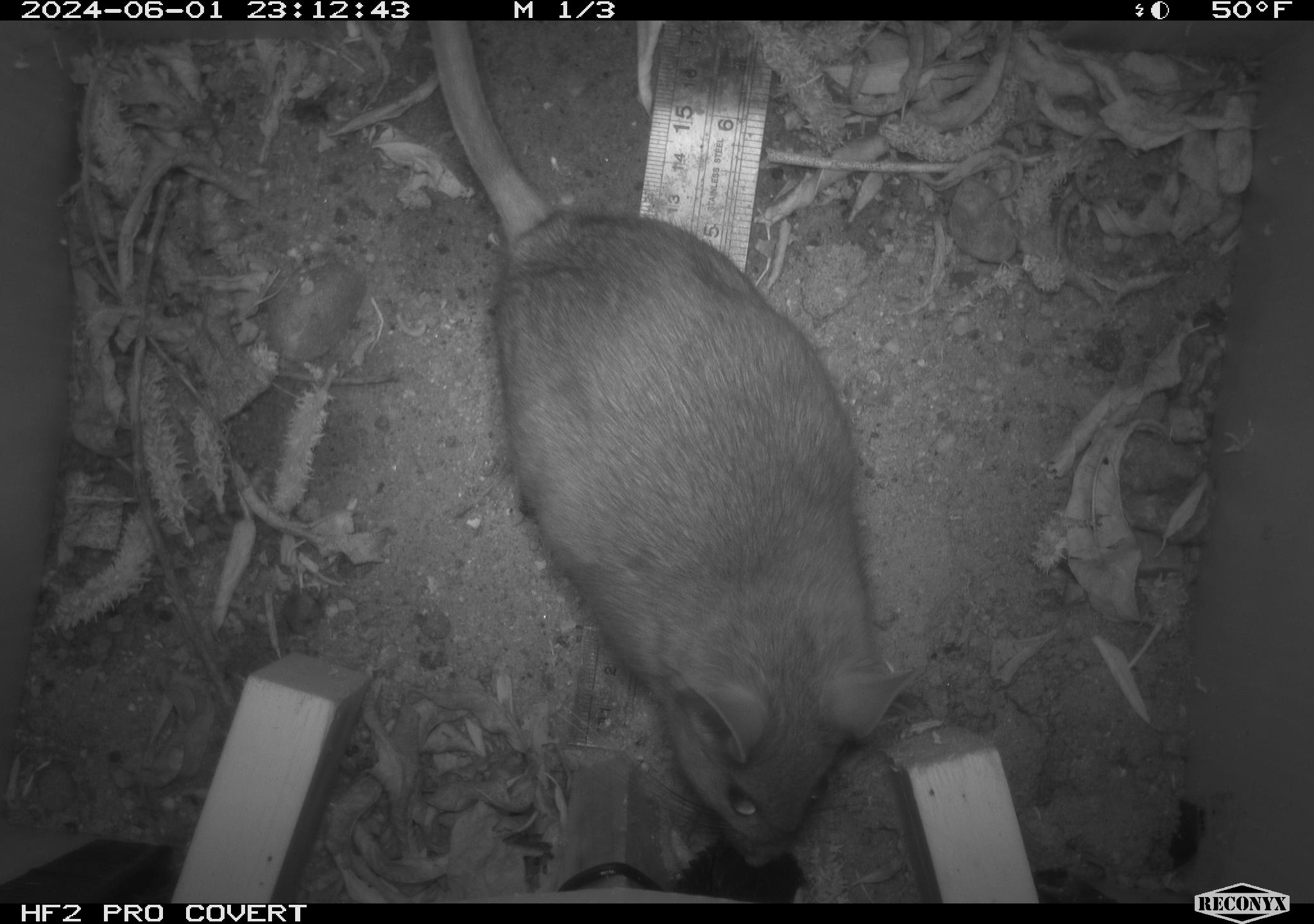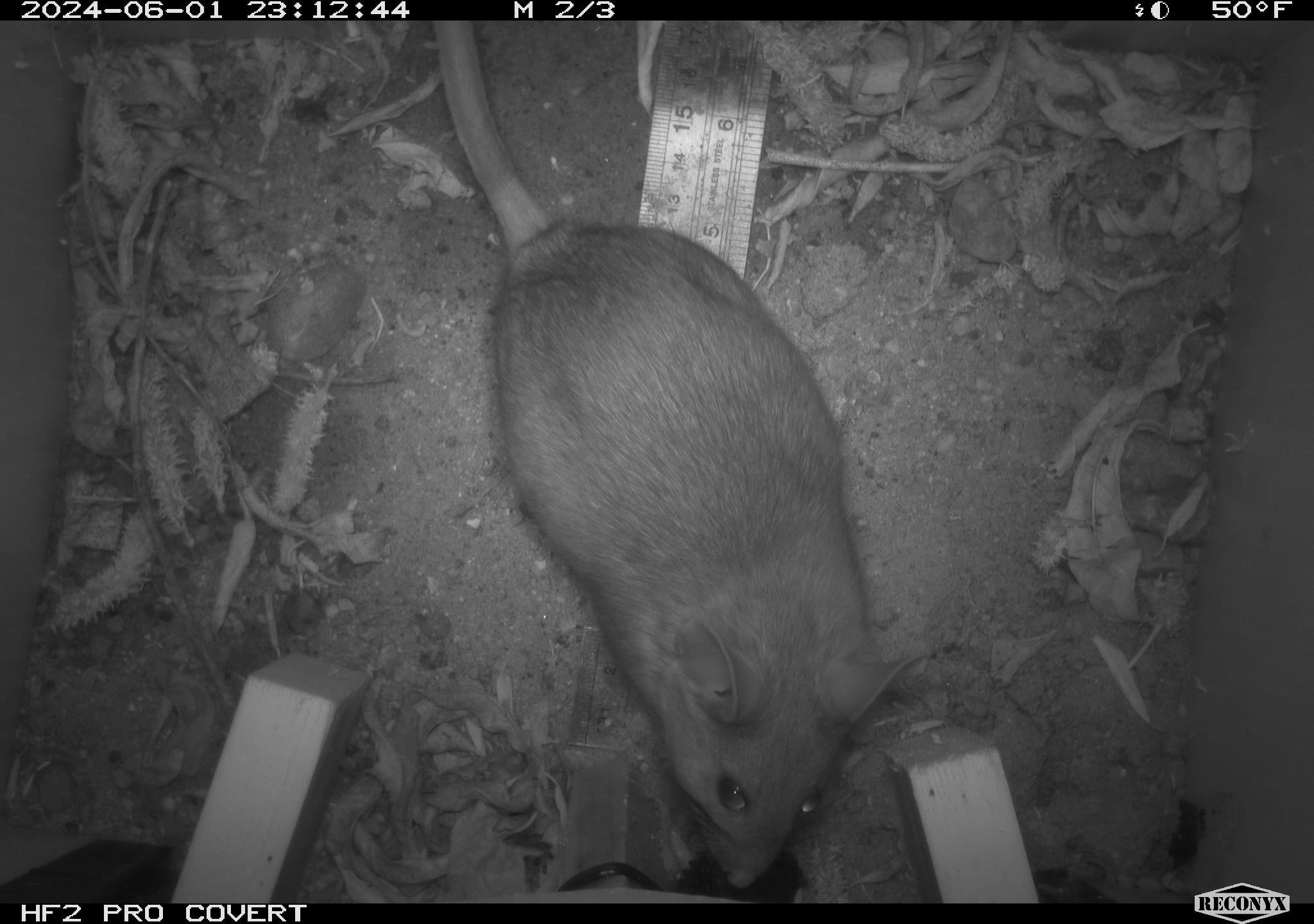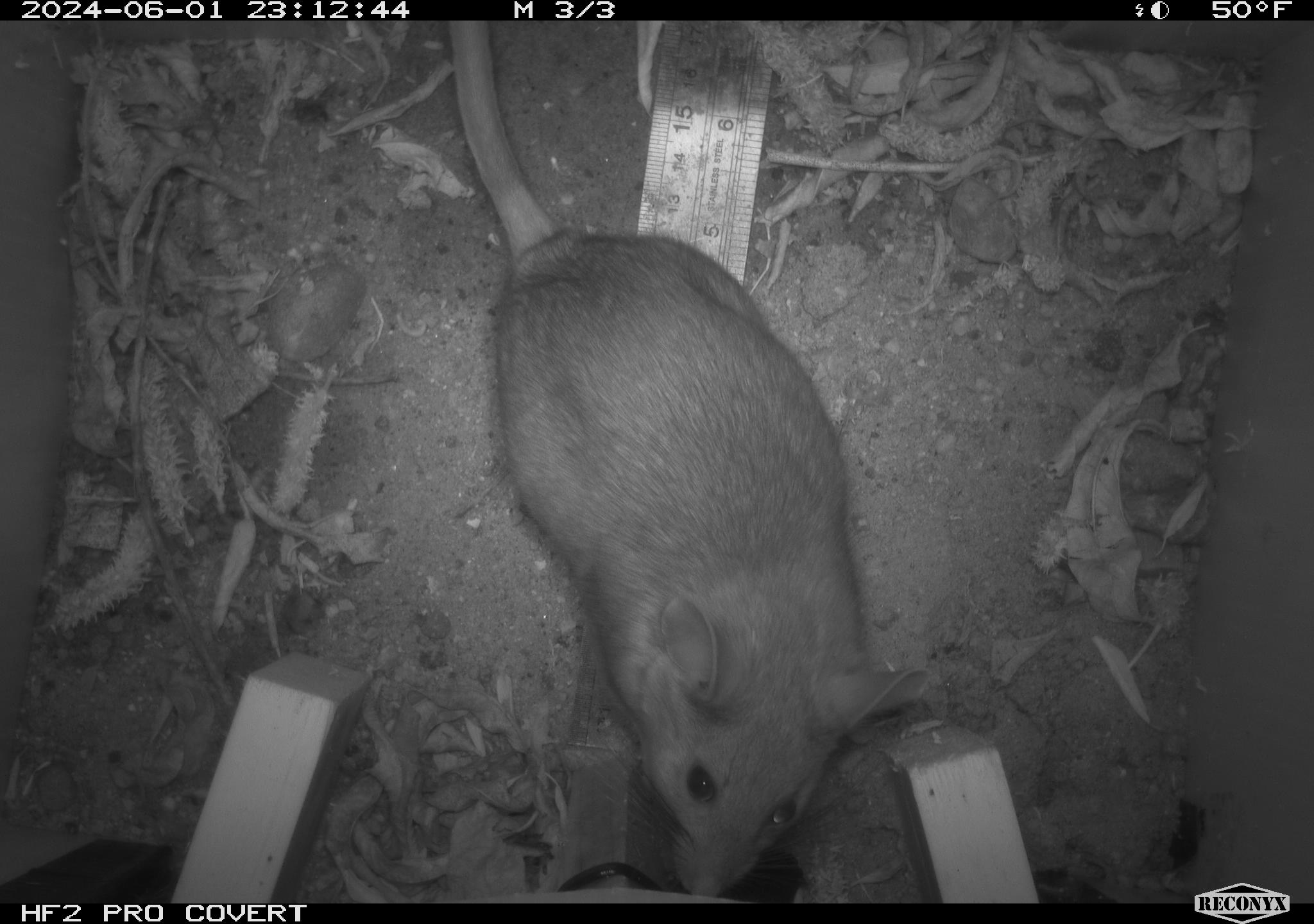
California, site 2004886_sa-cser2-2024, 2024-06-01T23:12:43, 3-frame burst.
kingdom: Animalia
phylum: Chordata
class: Mammalia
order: Rodentia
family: Muridae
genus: Rattus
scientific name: Rattus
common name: rat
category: rattus species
Rattus species (rat) (Rattus).